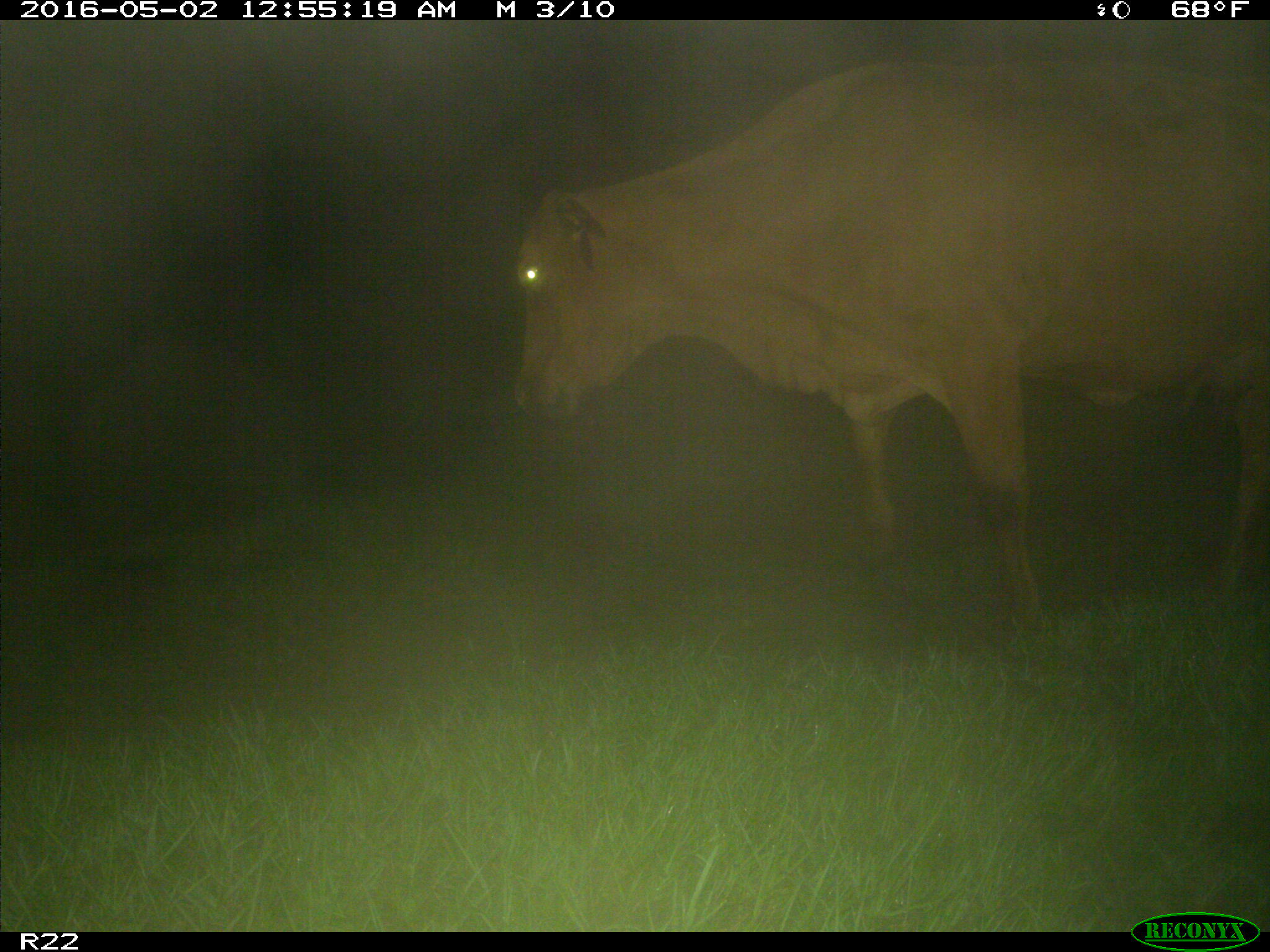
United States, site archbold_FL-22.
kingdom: Animalia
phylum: Chordata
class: Mammalia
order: Artiodactyla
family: Bovidae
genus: Bos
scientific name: Bos taurus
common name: domestic cow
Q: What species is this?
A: Bos taurus (domestic cow).